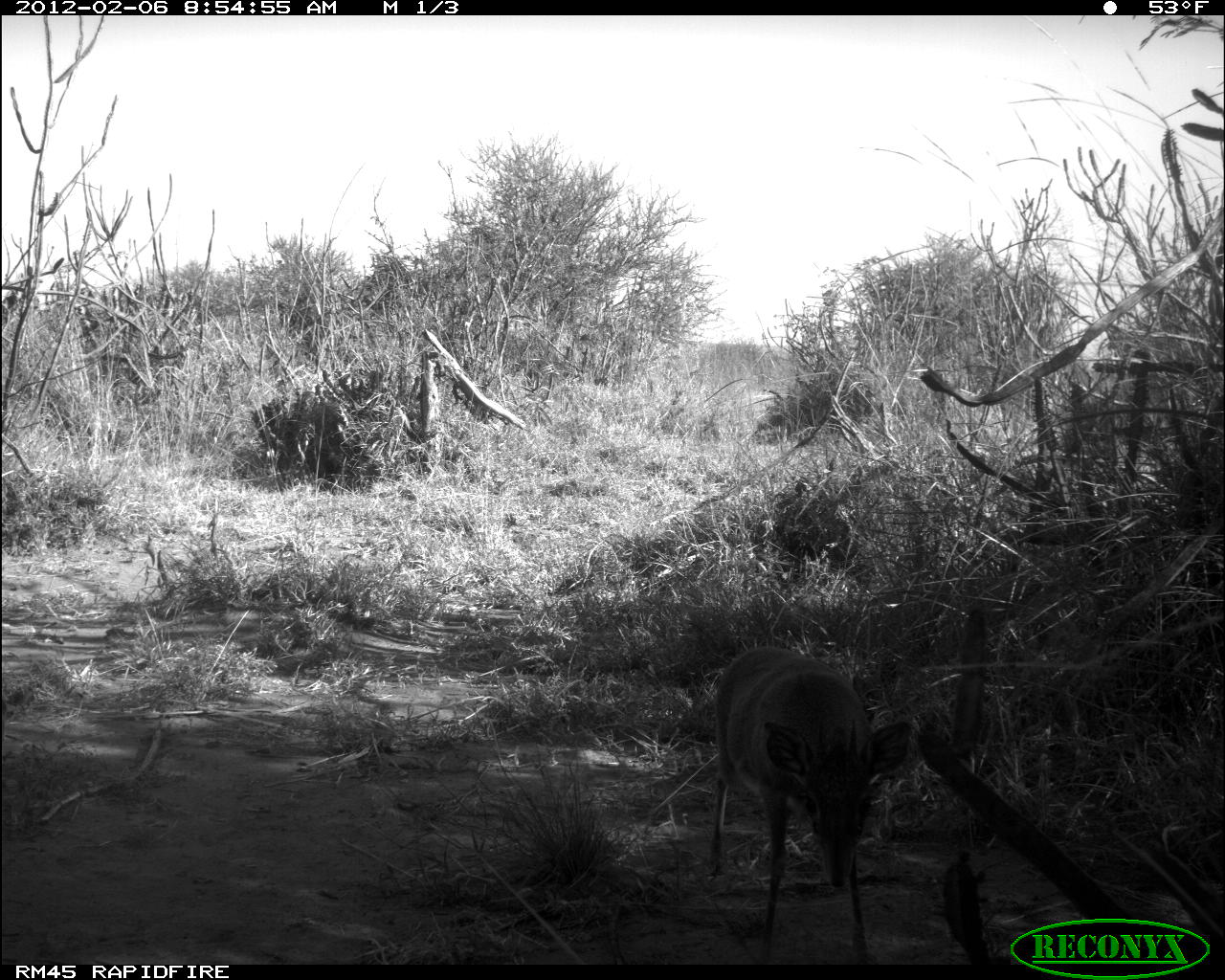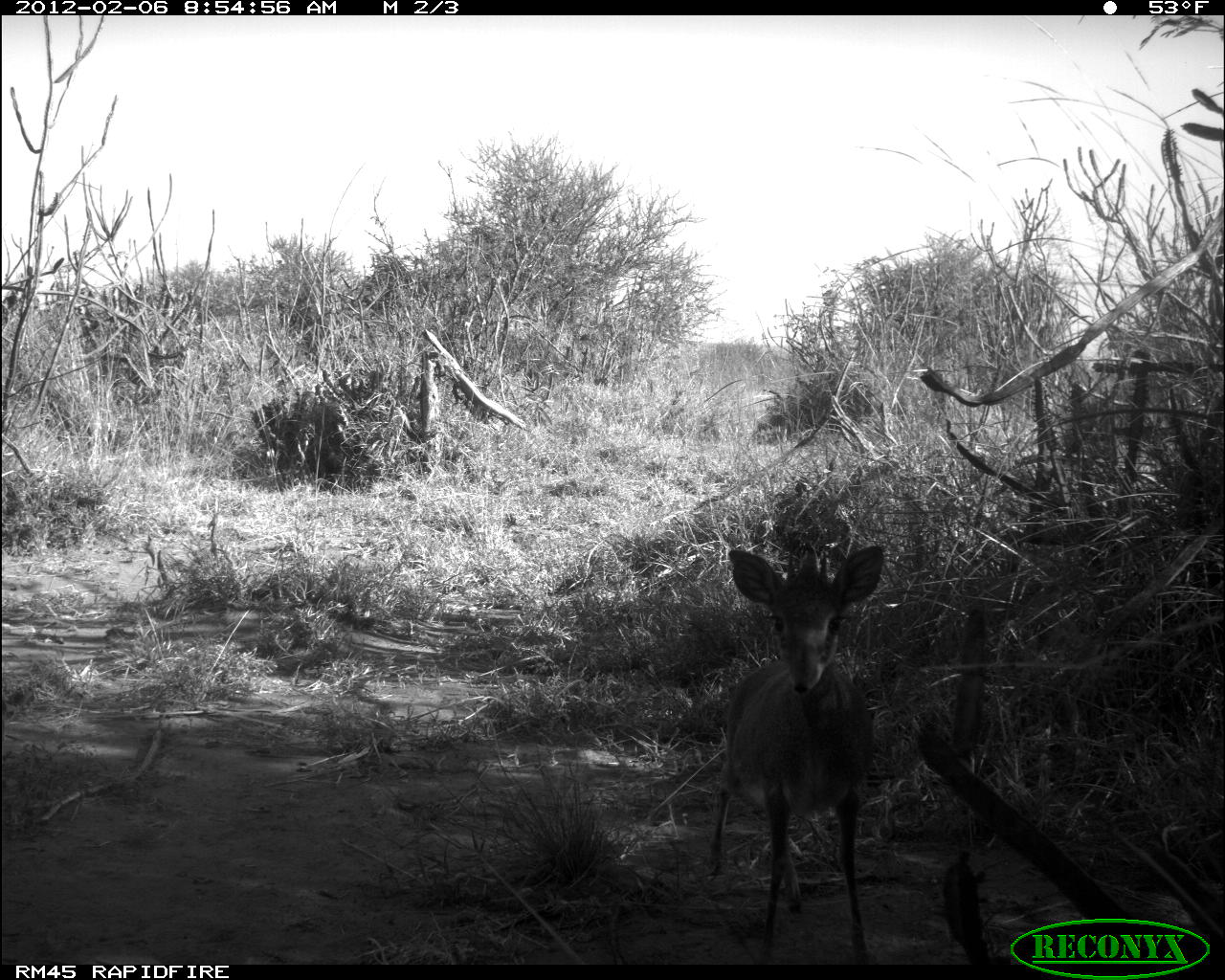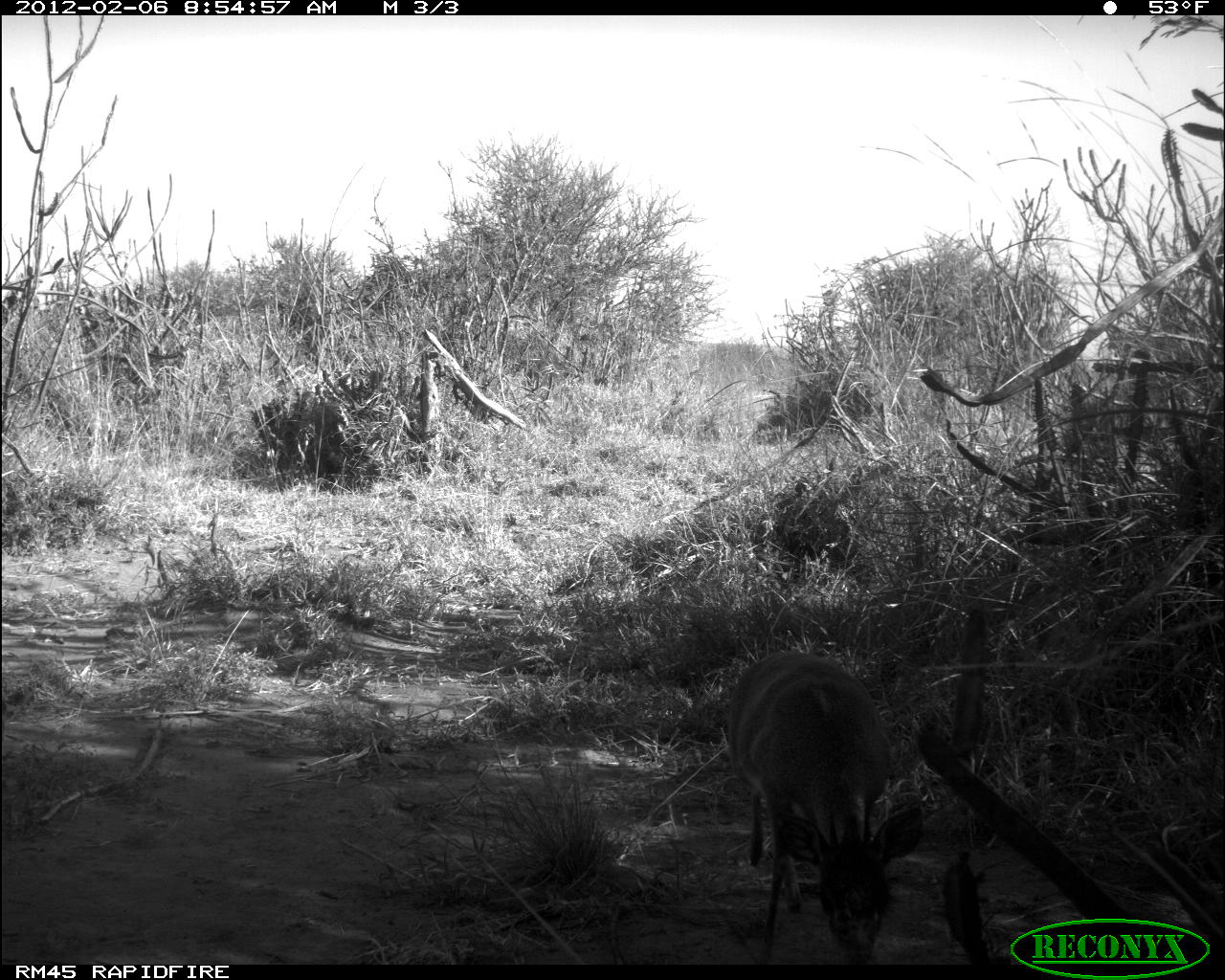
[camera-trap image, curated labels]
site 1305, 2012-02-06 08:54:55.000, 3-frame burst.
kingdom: Animalia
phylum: Chordata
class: Mammalia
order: Artiodactyla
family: Bovidae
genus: Madoqua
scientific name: Madoqua guentheri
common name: günther's dik-dik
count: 1